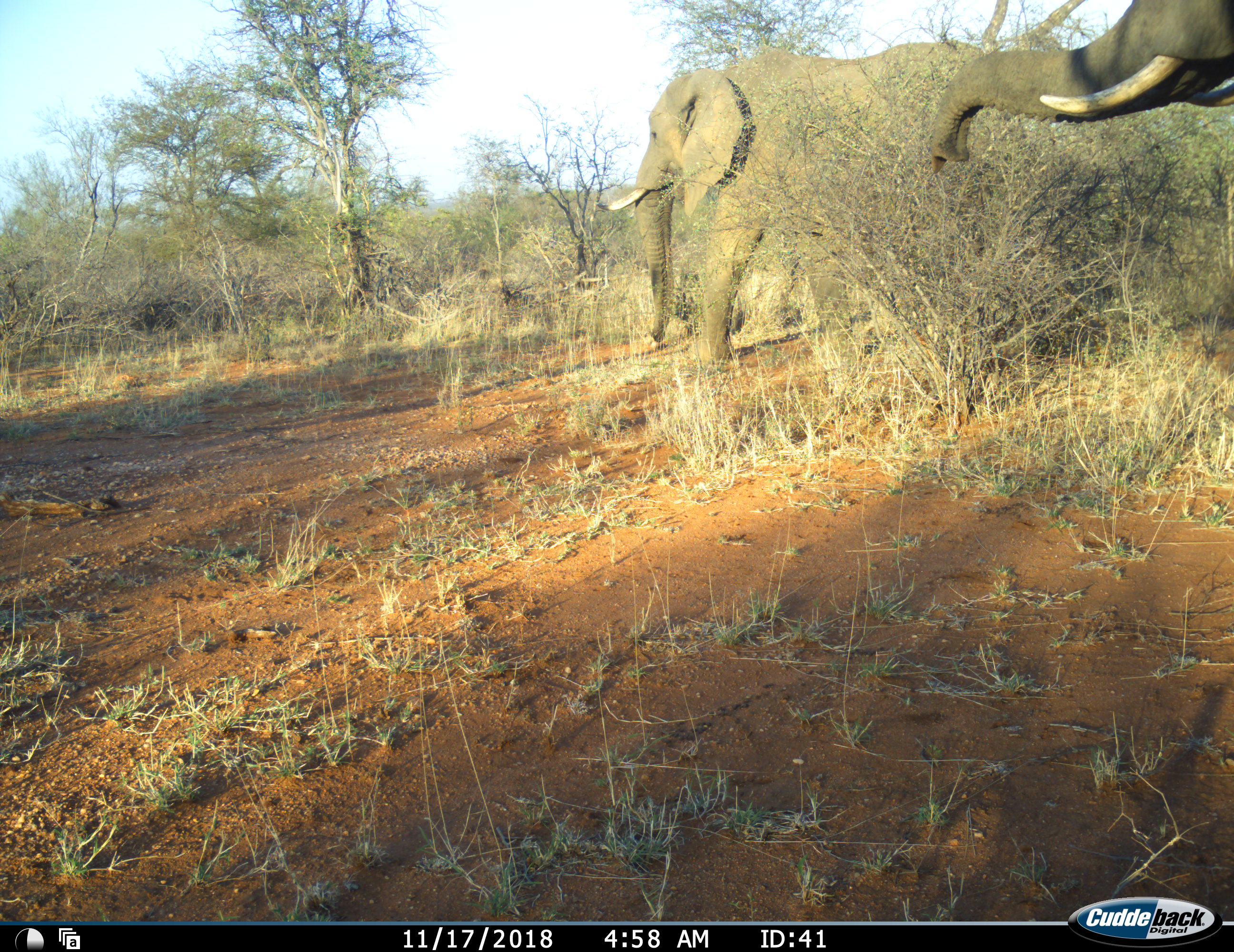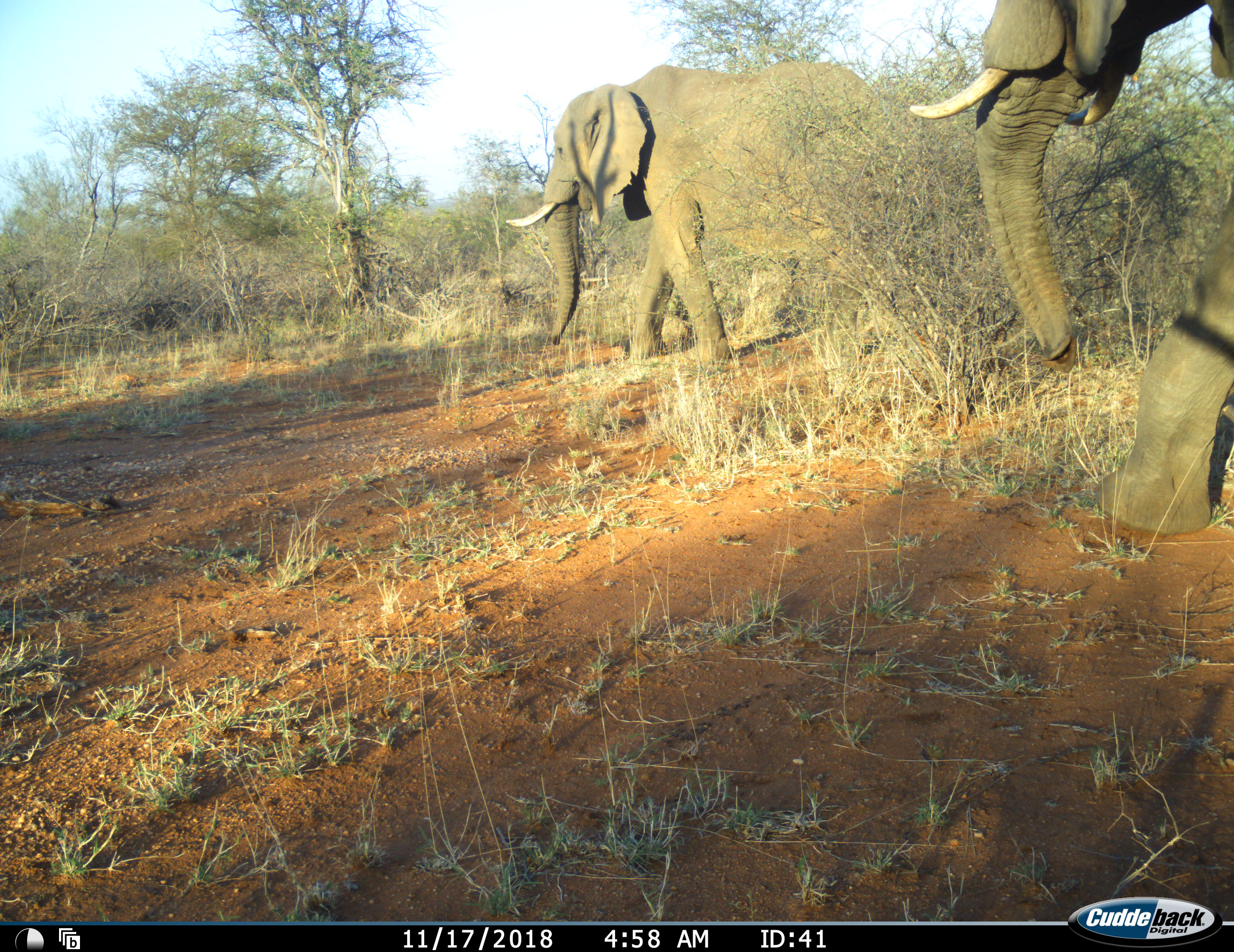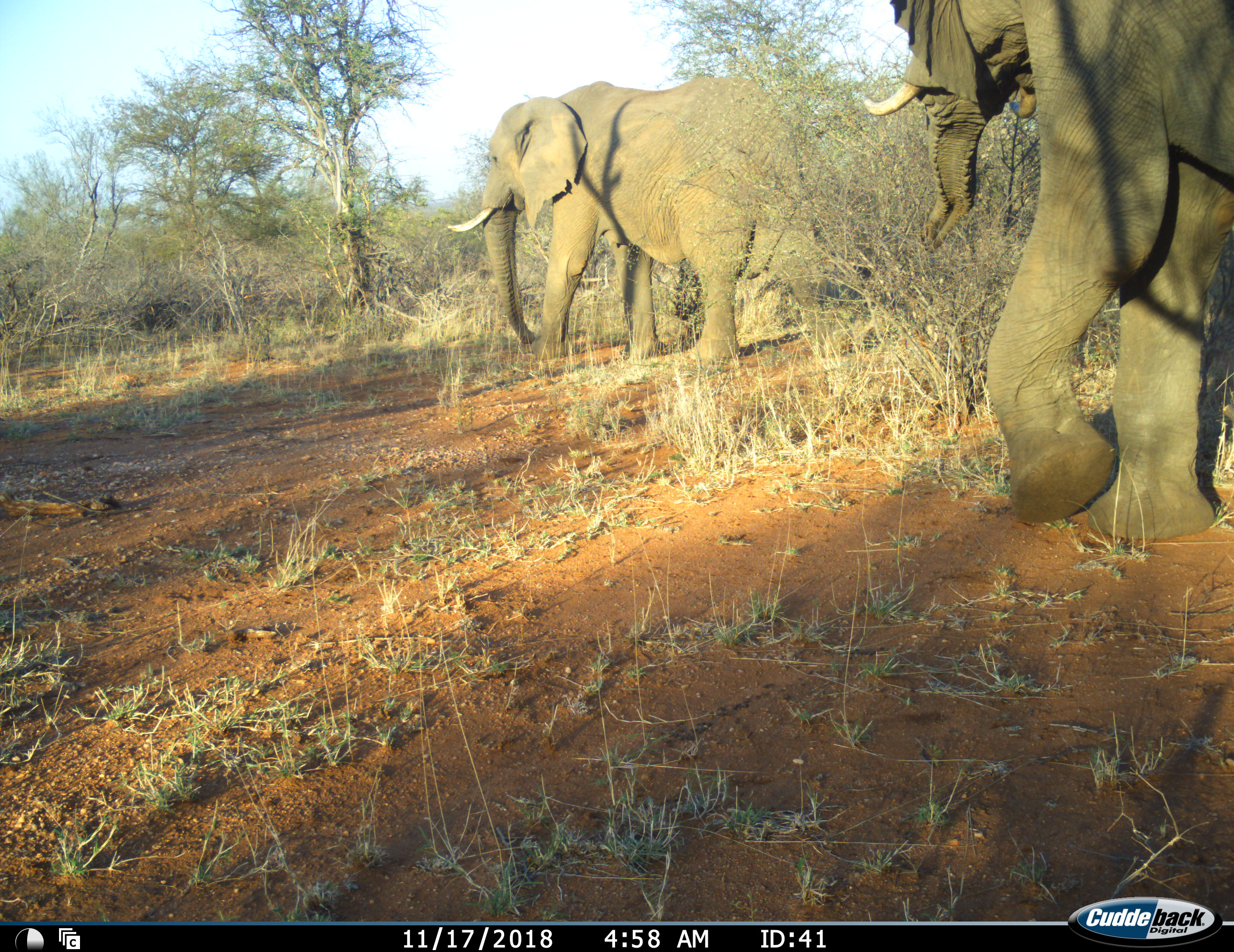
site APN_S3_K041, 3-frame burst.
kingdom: Animalia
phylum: Chordata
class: Mammalia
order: Proboscidea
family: Elephantidae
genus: Loxodonta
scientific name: Loxodonta africana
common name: african bush elephant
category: elephant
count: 2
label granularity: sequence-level